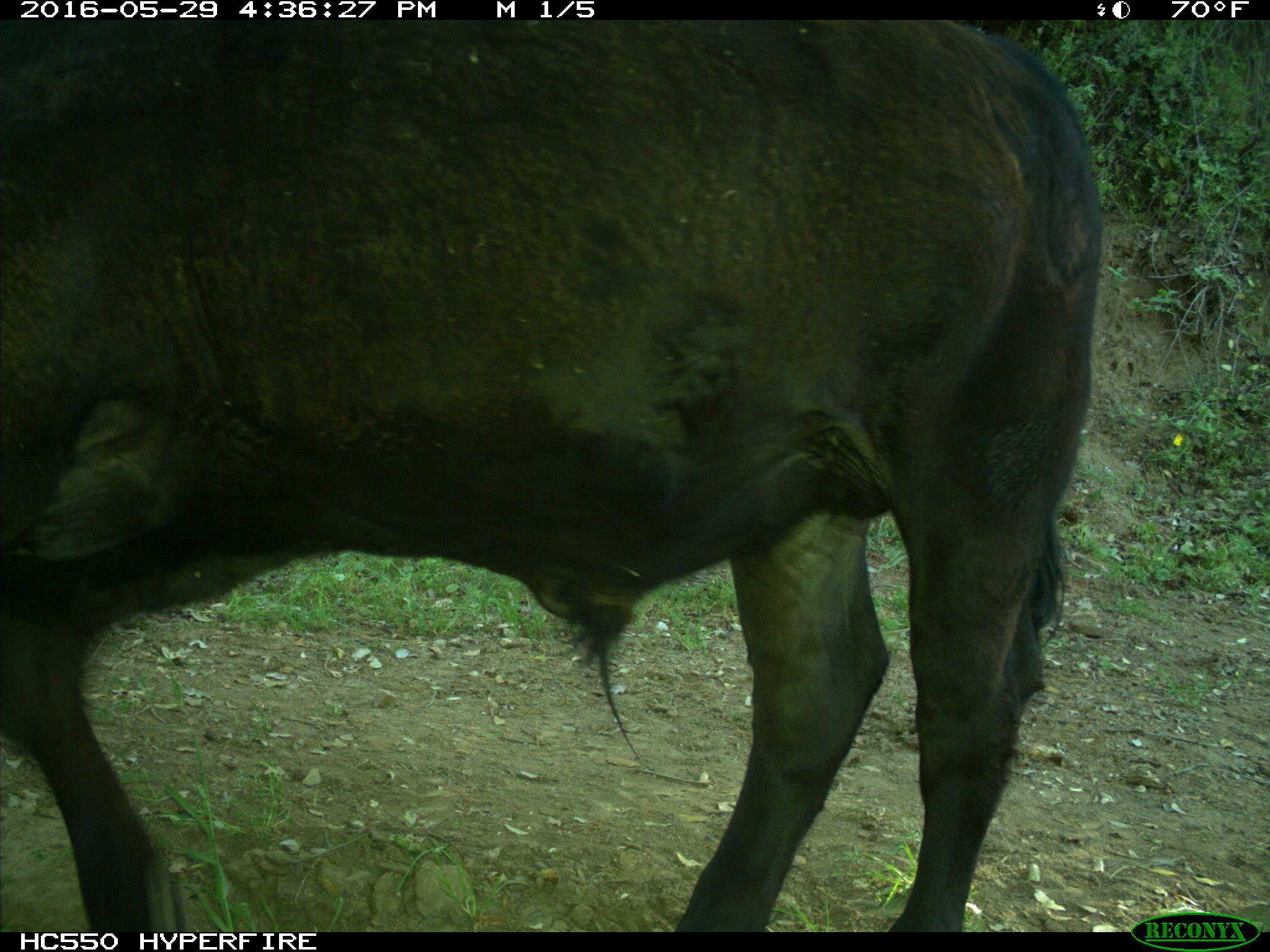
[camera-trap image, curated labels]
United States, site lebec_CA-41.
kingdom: Animalia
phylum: Chordata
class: Mammalia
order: Artiodactyla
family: Bovidae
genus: Bos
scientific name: Bos taurus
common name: domestic cow